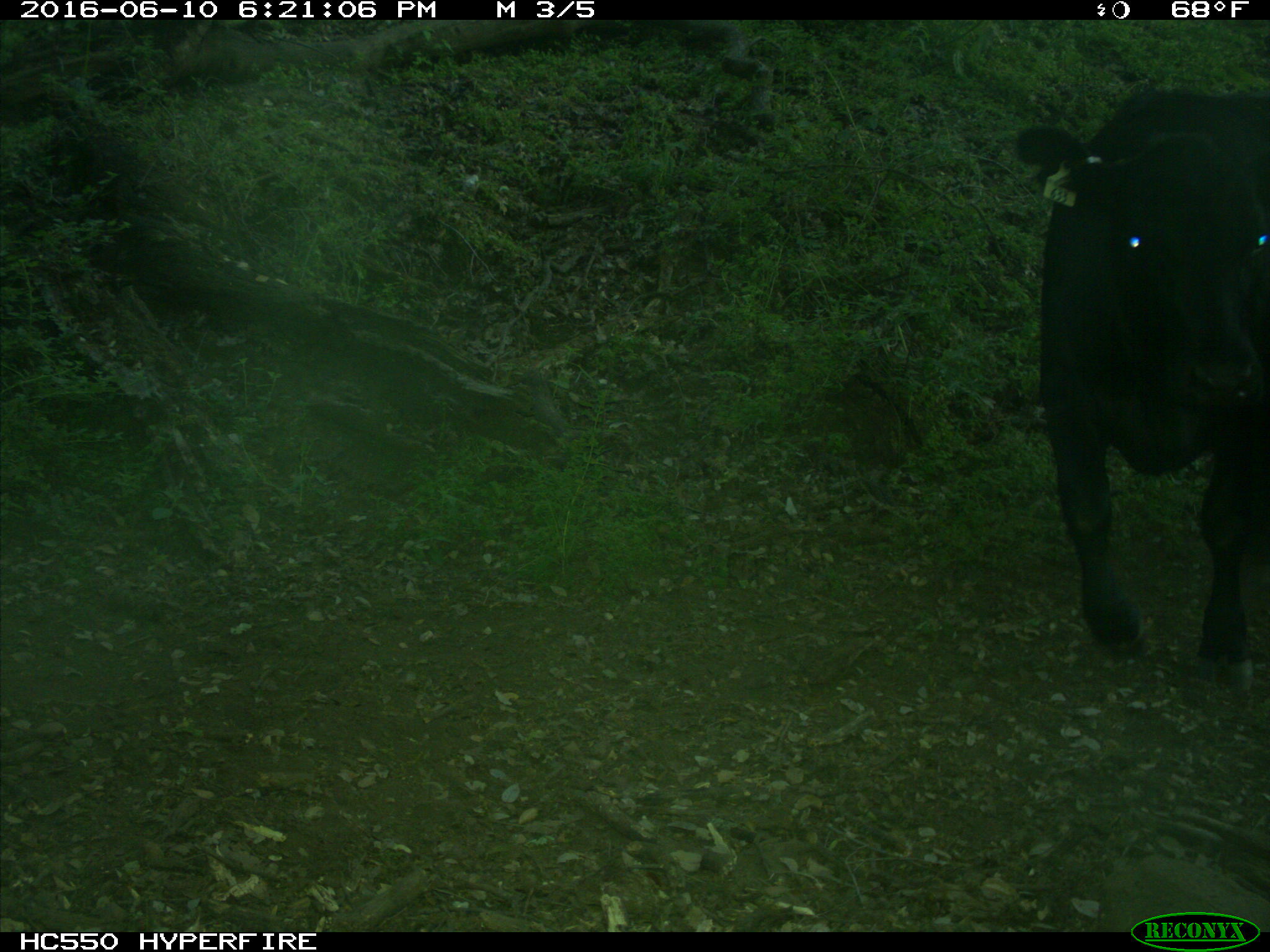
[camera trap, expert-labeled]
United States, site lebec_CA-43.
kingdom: Animalia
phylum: Chordata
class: Mammalia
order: Artiodactyla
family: Bovidae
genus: Bos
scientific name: Bos taurus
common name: domestic cow